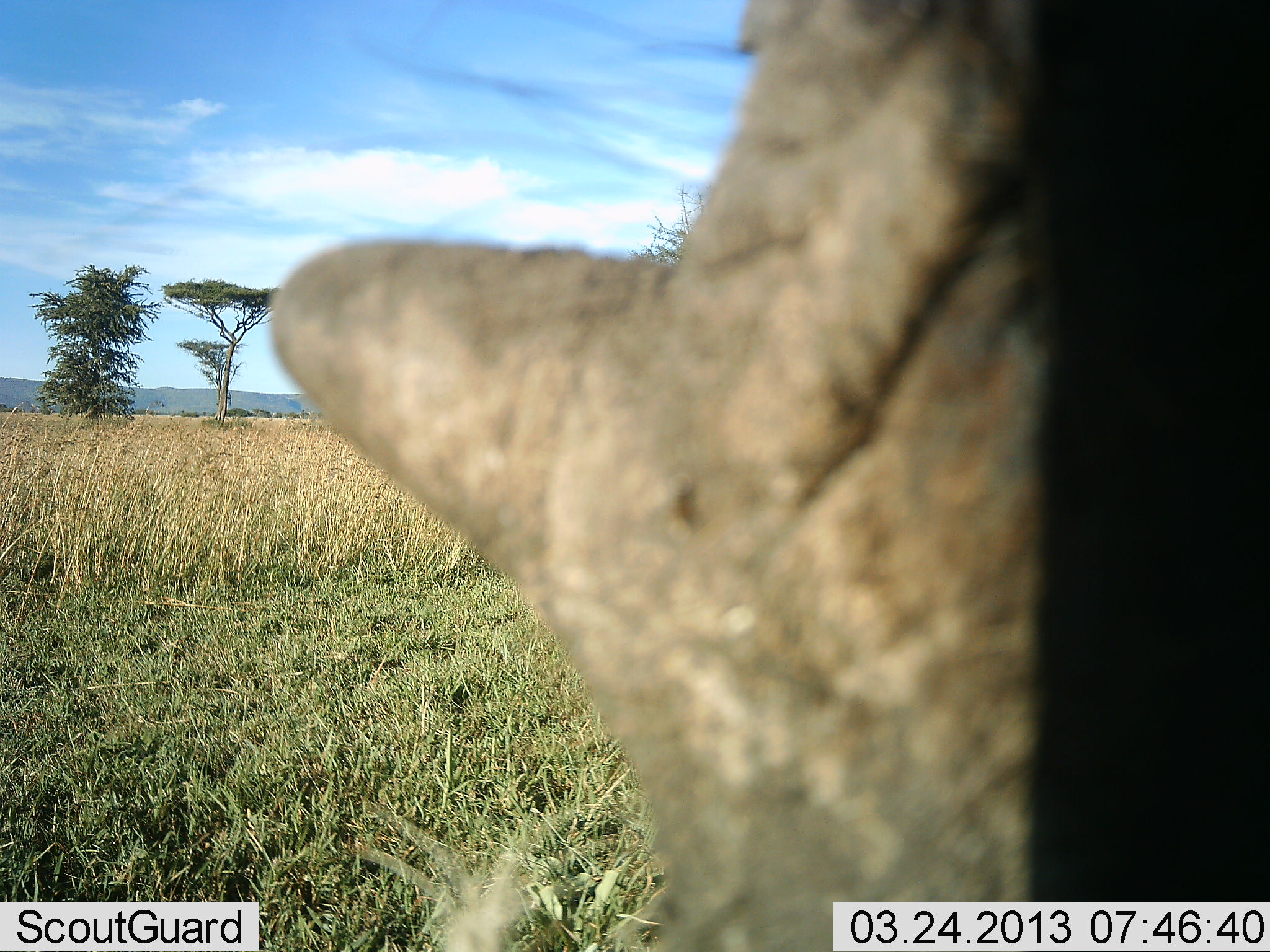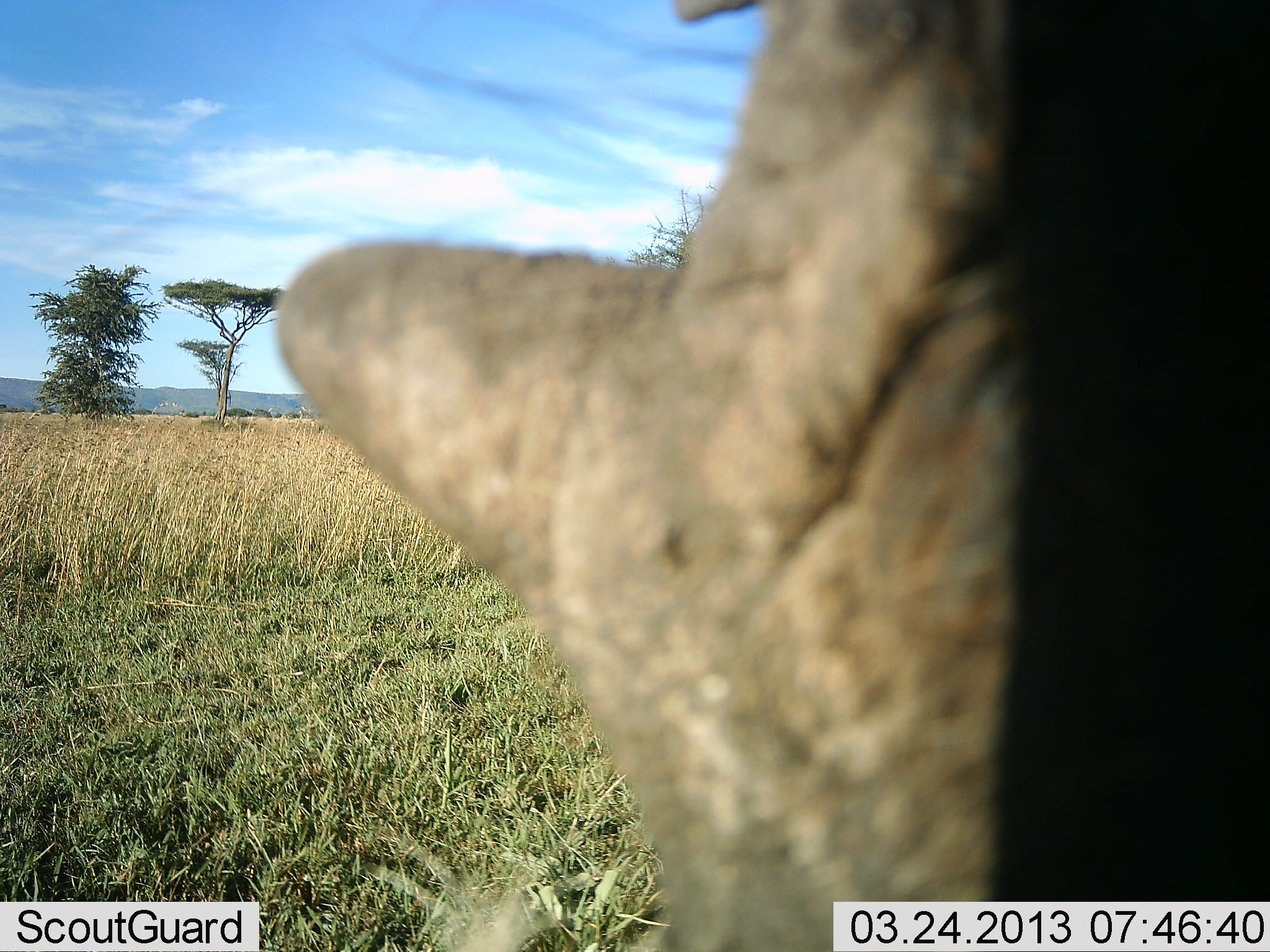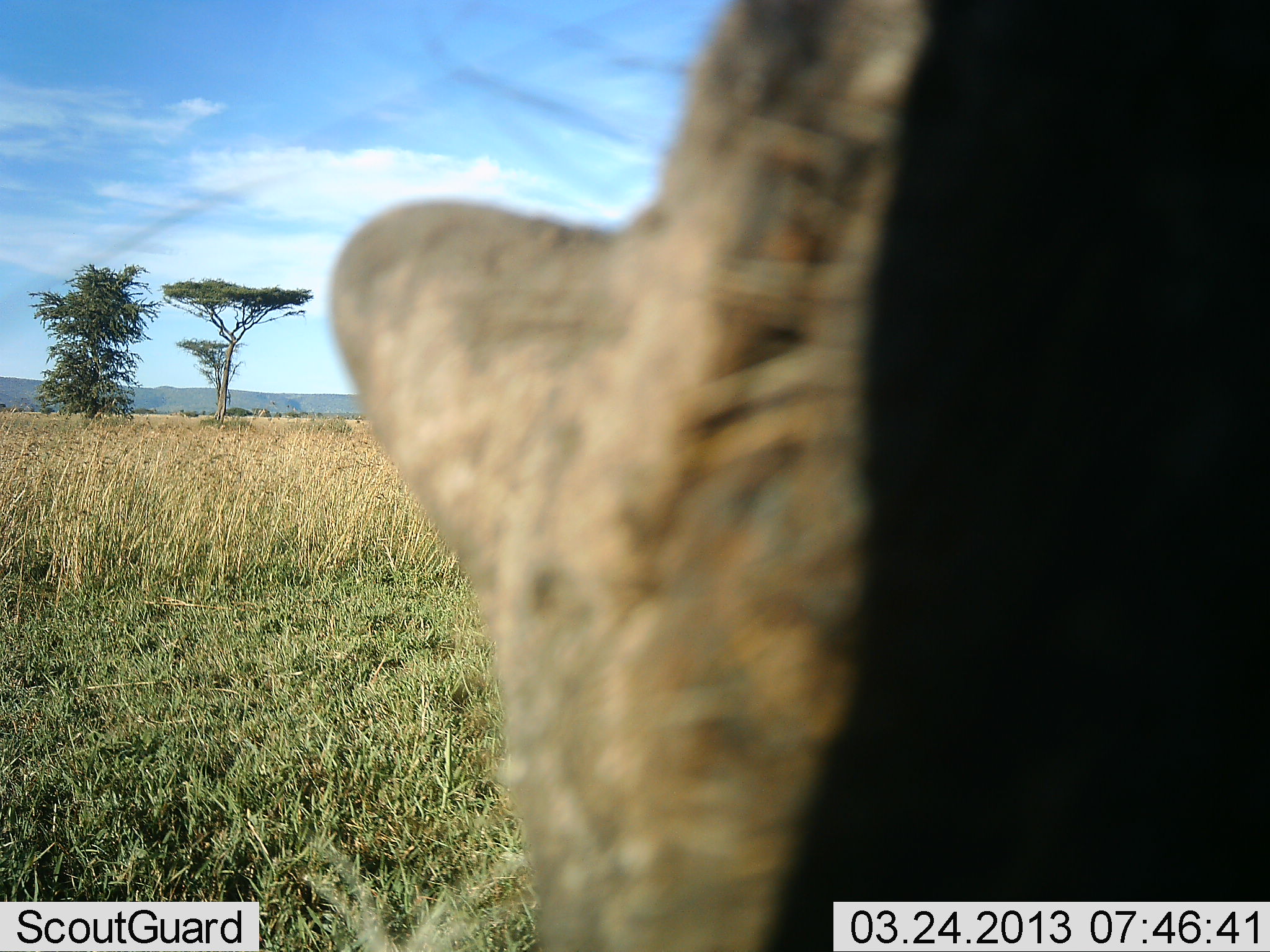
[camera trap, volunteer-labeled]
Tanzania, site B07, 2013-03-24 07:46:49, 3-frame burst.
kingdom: Animalia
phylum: Chordata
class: Mammalia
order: Artiodactyla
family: Suidae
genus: Phacochoerus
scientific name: Phacochoerus africanus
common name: warthog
Warthog (Phacochoerus africanus), count 1. Behavior (volunteer vote fractions): standing 73%, resting 0%, moving 0%, interacting 7%. Young present (vote fraction): 0%. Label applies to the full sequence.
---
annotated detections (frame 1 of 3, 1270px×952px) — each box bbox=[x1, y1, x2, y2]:
animal: bbox=[267, 0, 1270, 952]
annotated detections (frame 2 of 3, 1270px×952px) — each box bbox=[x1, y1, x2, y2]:
animal: bbox=[272, 0, 1270, 952]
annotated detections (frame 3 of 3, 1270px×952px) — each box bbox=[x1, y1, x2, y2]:
animal: bbox=[324, 1, 1269, 952]